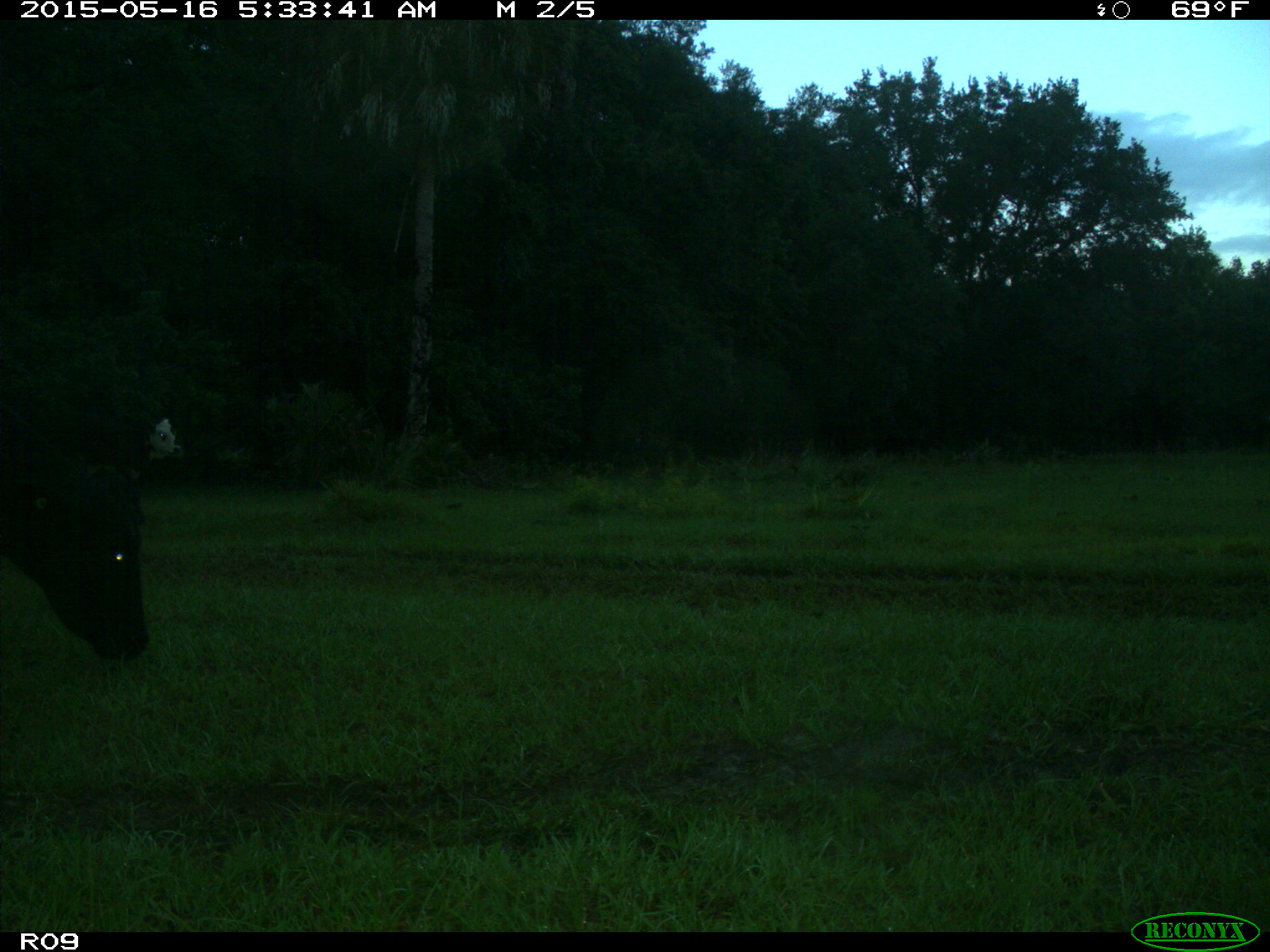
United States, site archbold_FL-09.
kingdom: Animalia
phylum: Chordata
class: Mammalia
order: Artiodactyla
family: Bovidae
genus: Bos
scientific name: Bos taurus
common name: domestic cow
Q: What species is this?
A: Bos taurus (domestic cow).